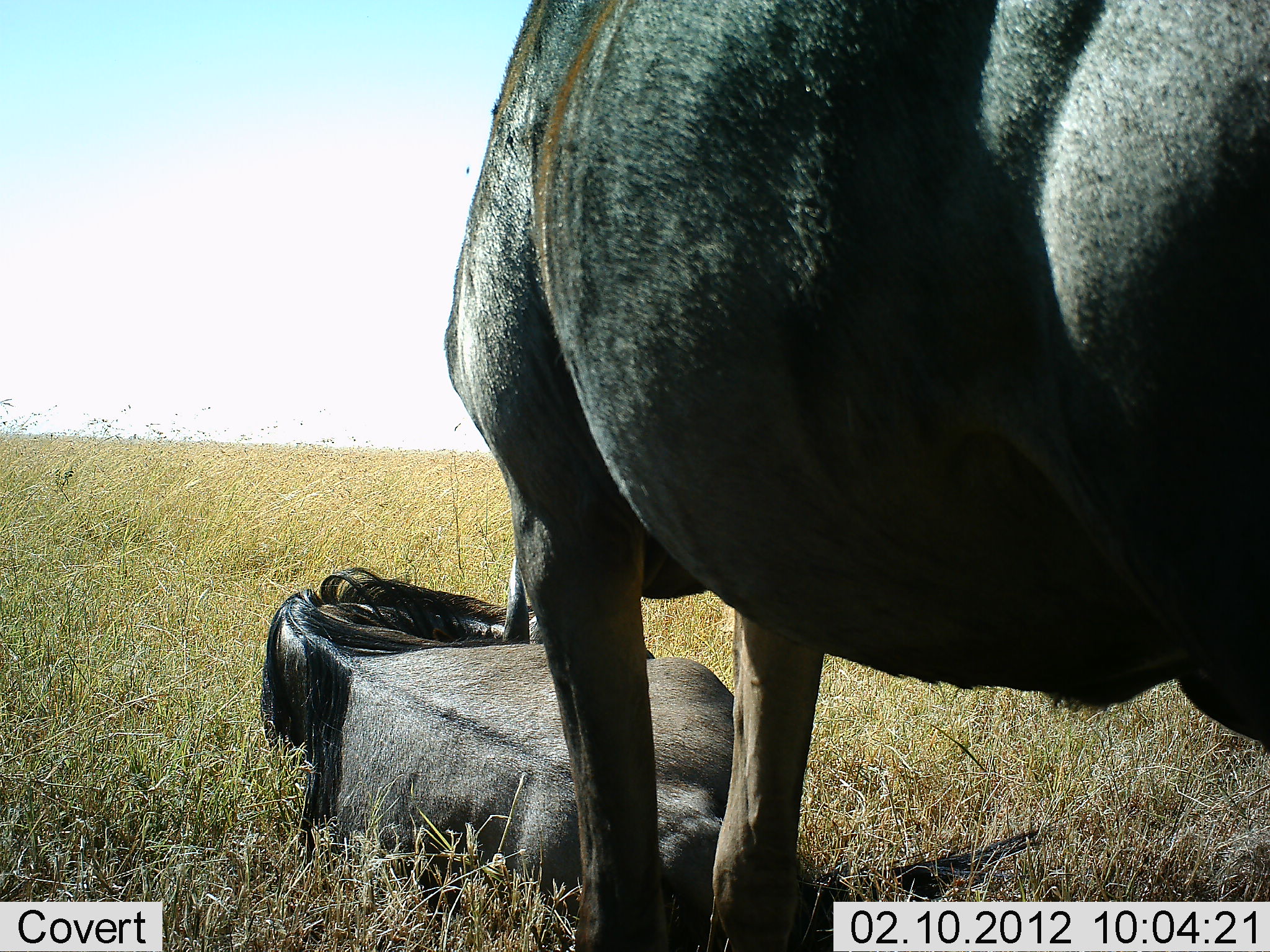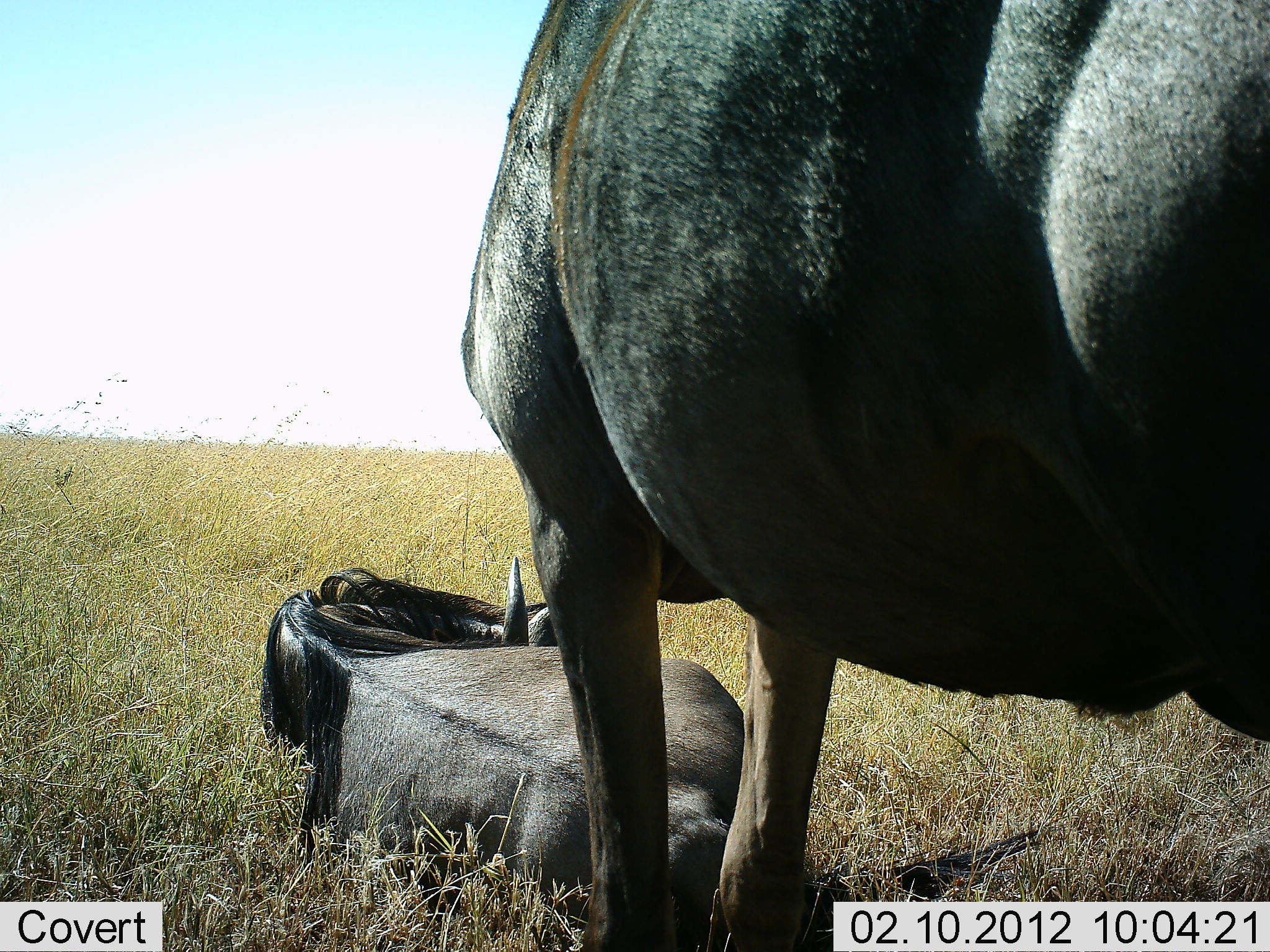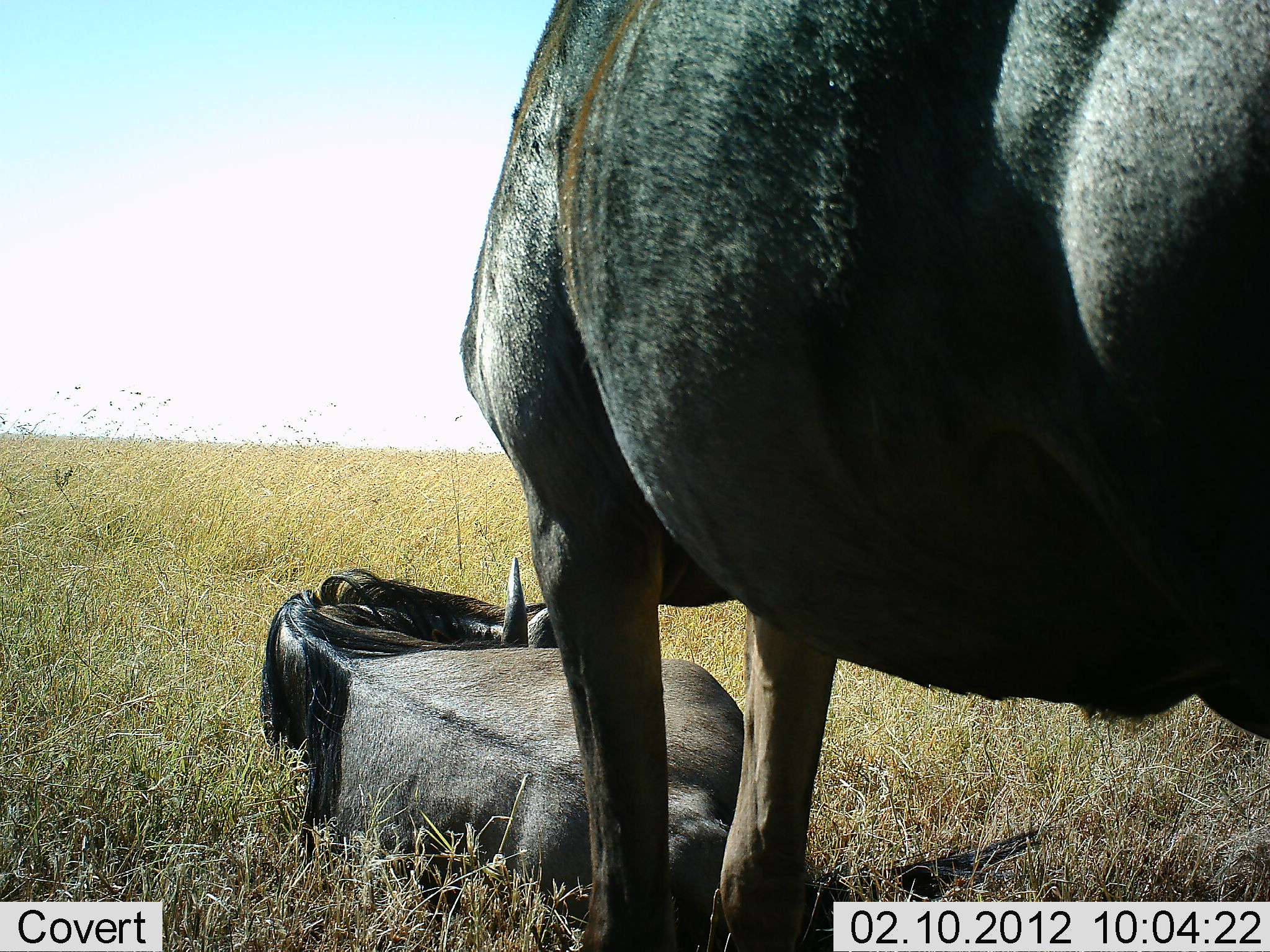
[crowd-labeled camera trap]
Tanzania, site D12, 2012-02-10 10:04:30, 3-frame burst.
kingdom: Animalia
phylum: Chordata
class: Mammalia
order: Artiodactyla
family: Bovidae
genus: Connochaetes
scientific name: Connochaetes taurinus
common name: blue wildebeest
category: wildebeest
Wildebeest (blue wildebeest) (Connochaetes taurinus), count 2. Behavior (volunteer vote fractions): standing 89%, resting 100%, moving 0%, interacting 0%. Young present (vote fraction): 0%. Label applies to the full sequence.